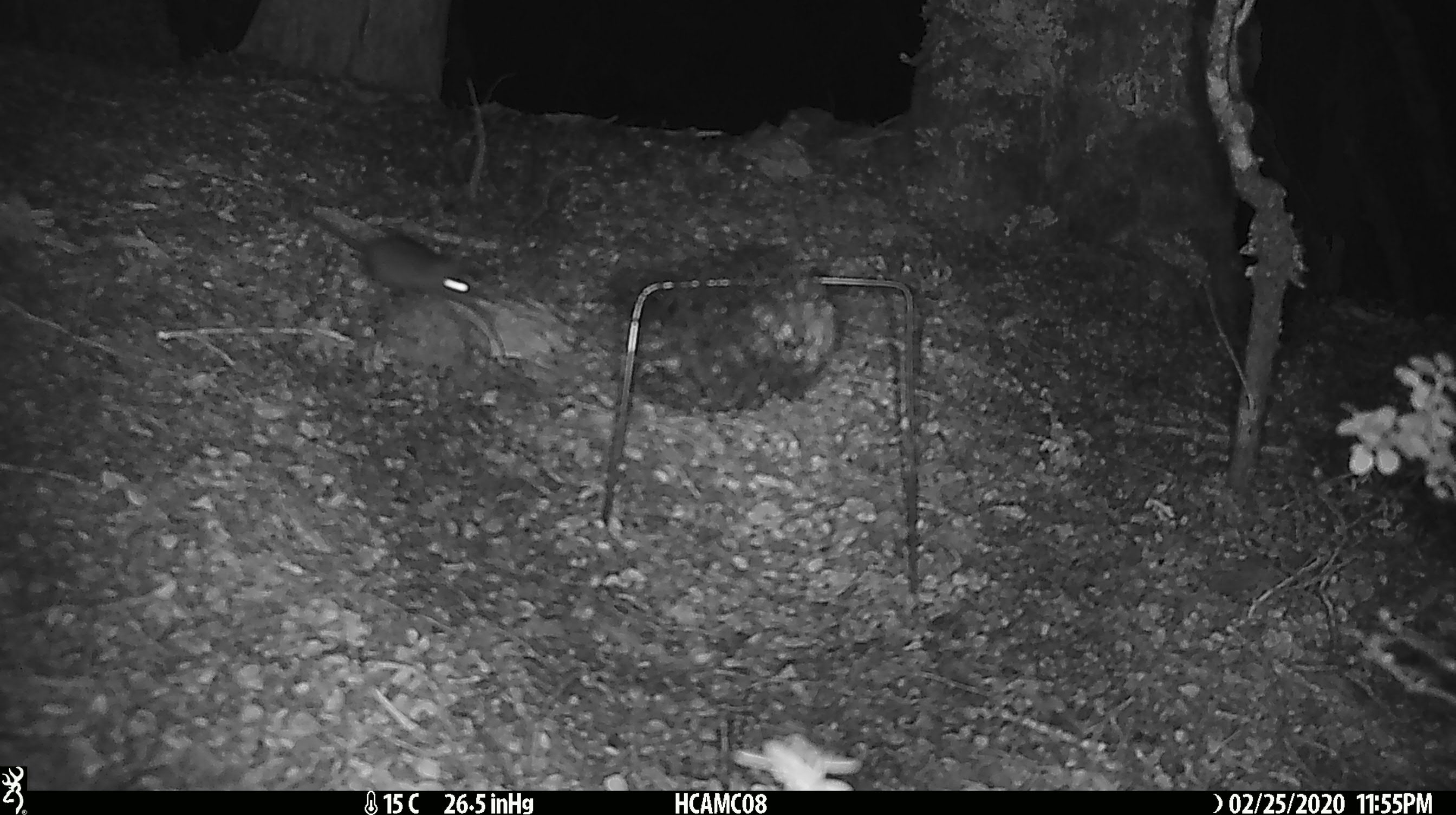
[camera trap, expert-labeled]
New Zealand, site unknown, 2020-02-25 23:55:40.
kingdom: Animalia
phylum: Chordata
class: Mammalia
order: Rodentia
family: Muridae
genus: Mus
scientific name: Mus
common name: mouse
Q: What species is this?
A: Mouse (Mus).